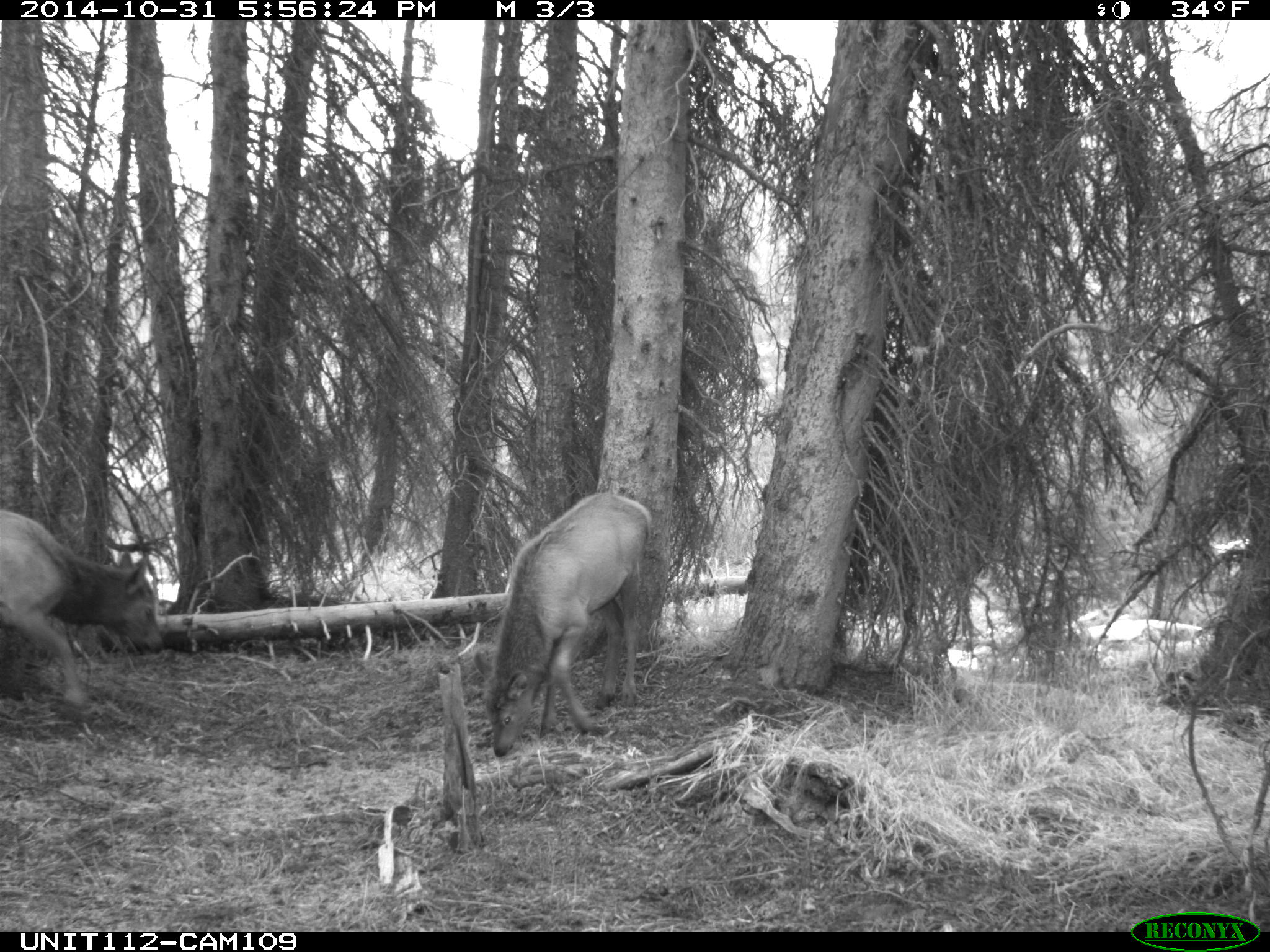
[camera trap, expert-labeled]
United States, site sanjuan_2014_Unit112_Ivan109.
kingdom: Animalia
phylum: Chordata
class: Mammalia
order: Artiodactyla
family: Cervidae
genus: Cervus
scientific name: Cervus elaphus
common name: red deer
Cervus elaphus (red deer).